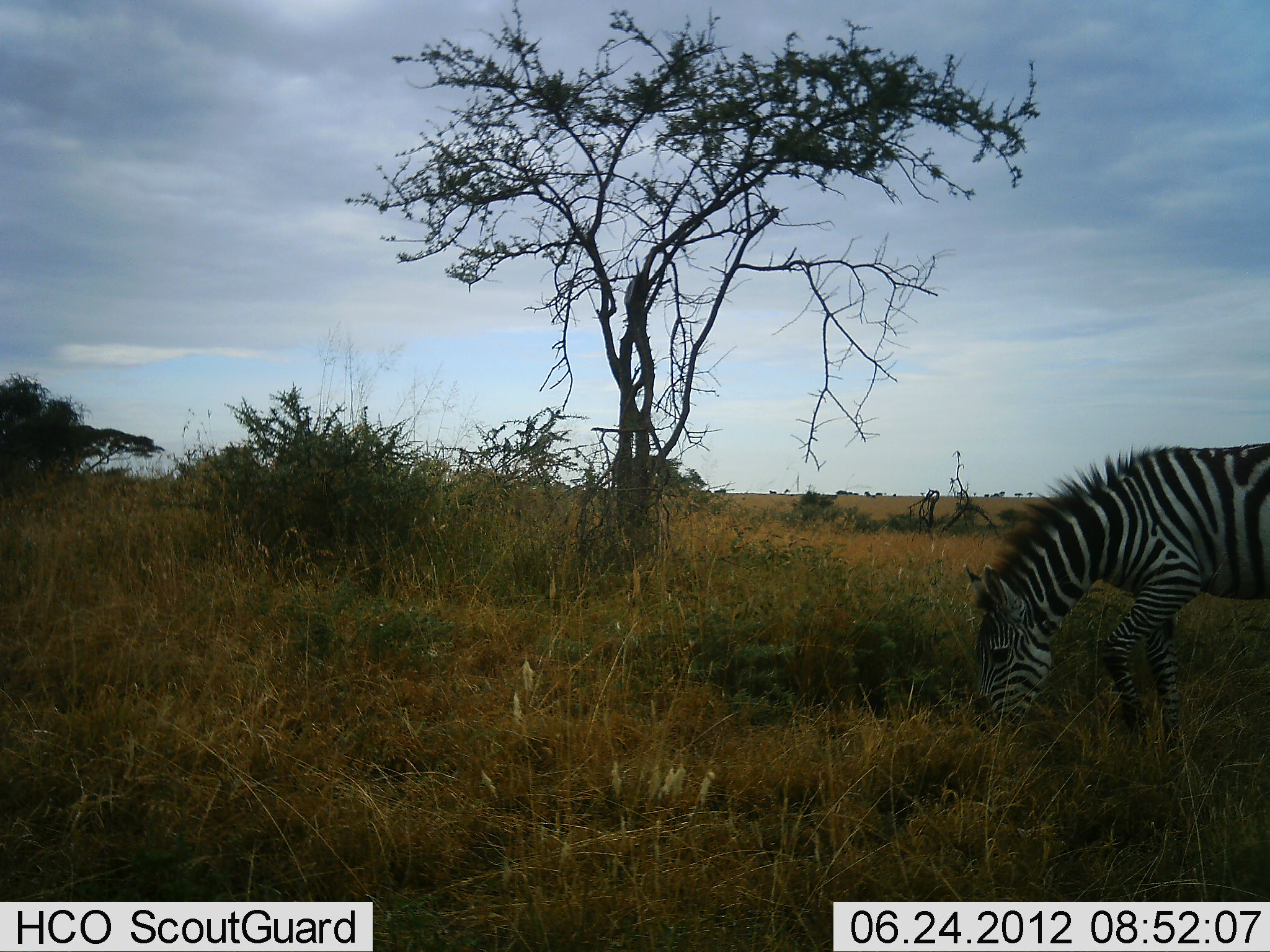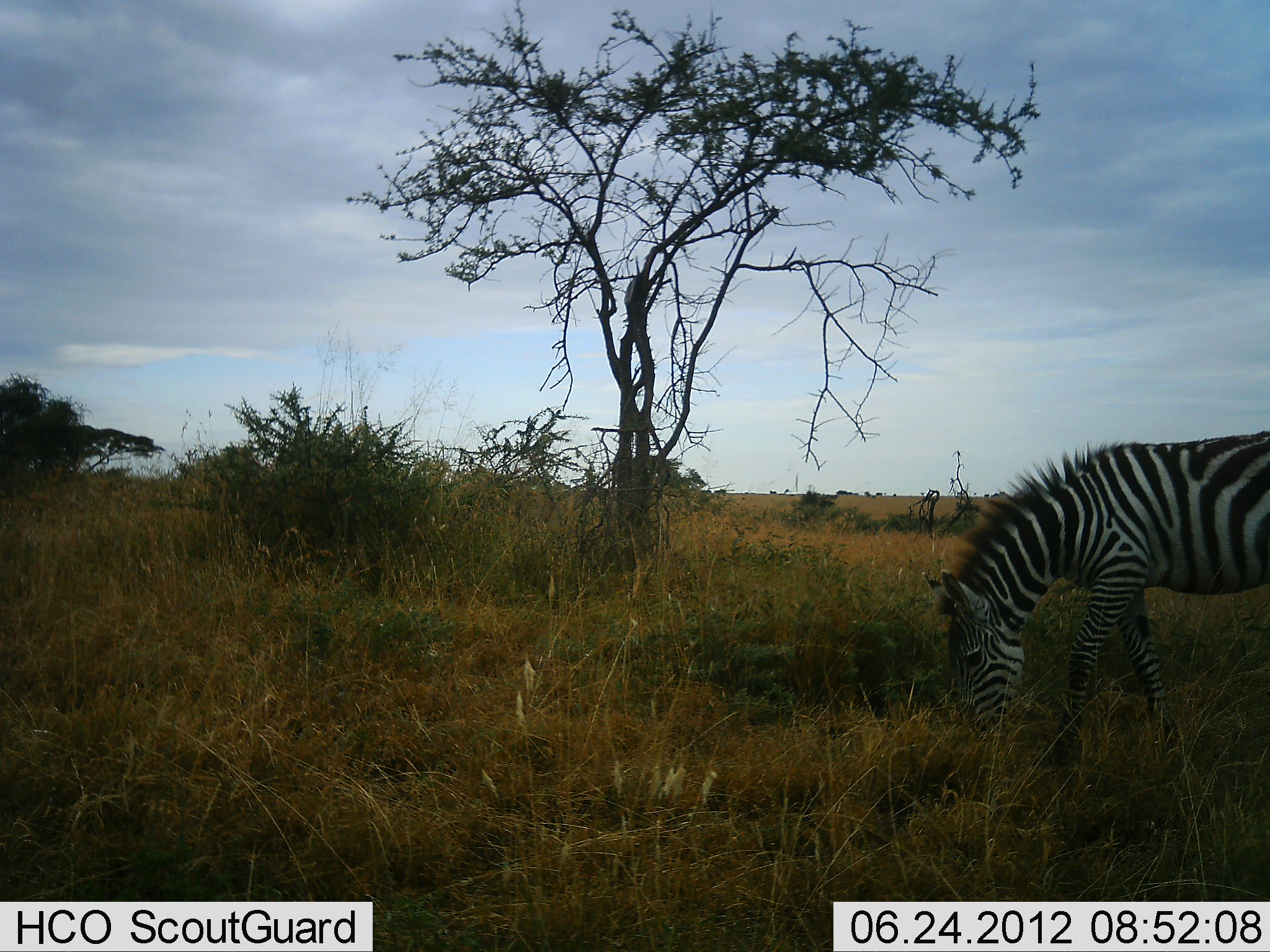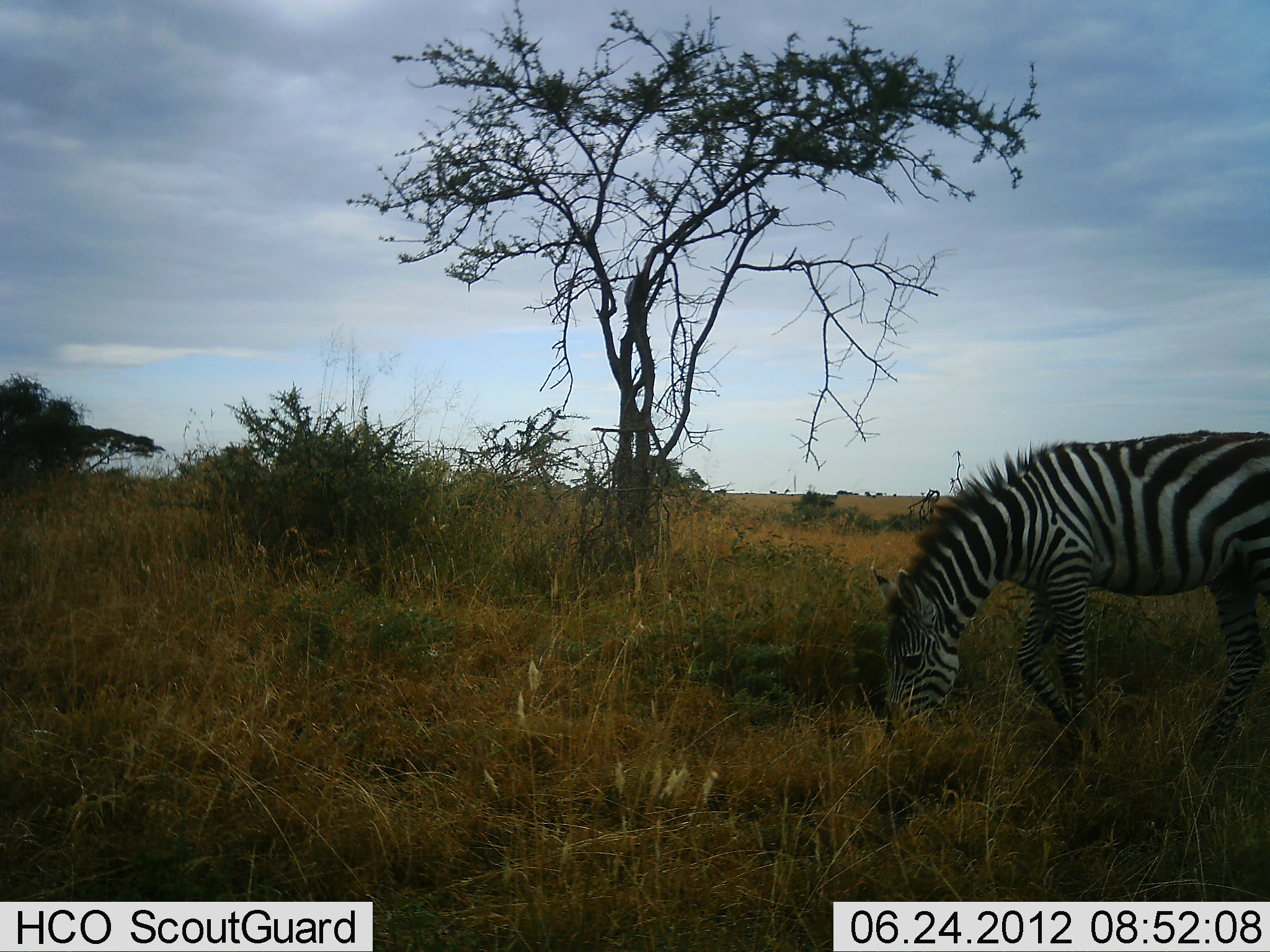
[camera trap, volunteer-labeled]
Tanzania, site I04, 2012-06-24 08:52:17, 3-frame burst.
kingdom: Animalia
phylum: Chordata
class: Mammalia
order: Perissodactyla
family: Equidae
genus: Equus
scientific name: Equus quagga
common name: plains zebra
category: zebra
Zebra (plains zebra) (Equus quagga), count 1. Behavior (volunteer vote fractions): standing 0%, resting 0%, moving 20%, interacting 0%. Young present (vote fraction): 0%. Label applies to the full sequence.